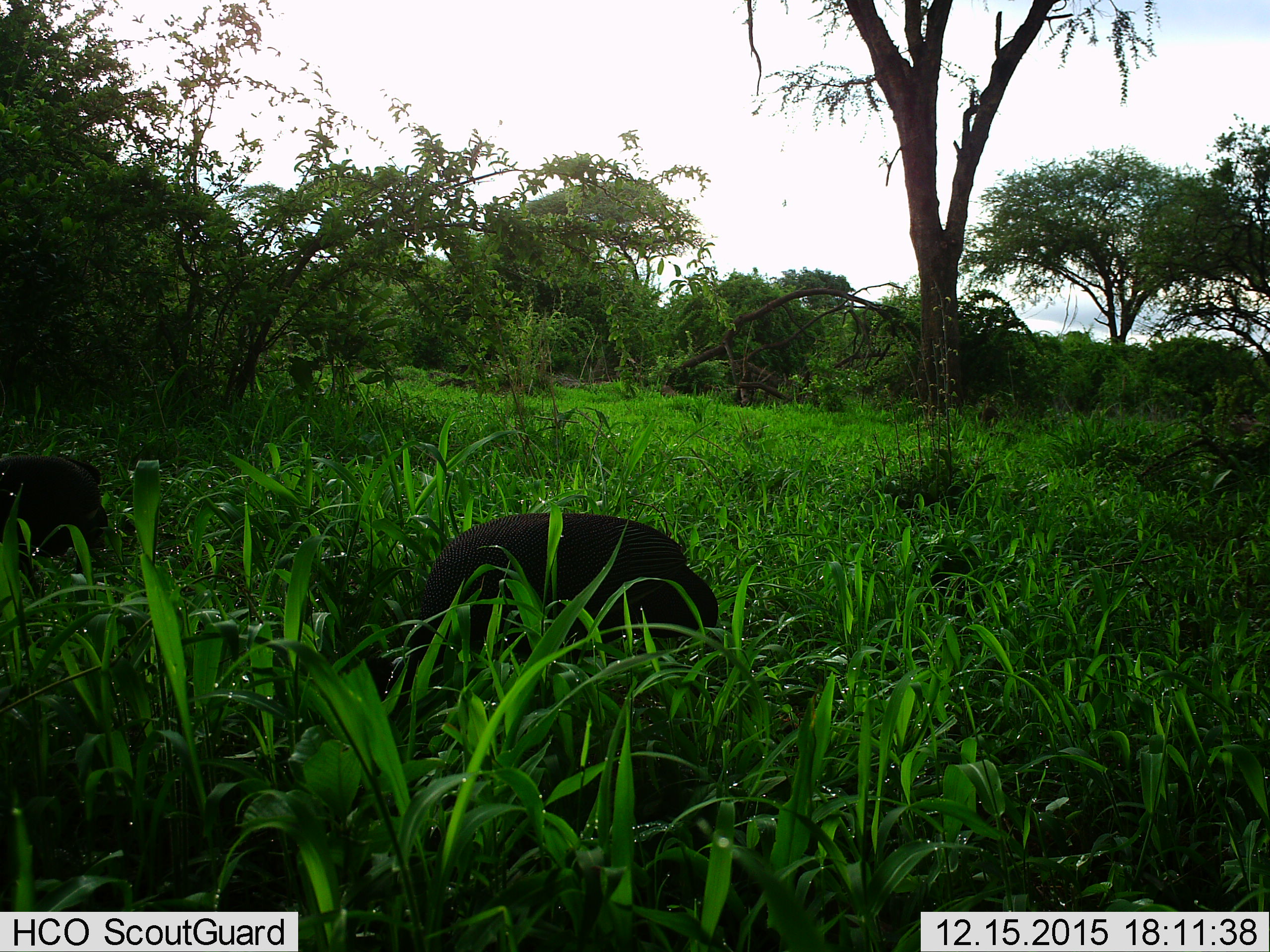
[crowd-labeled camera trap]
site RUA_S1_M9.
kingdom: Animalia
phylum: Chordata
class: Aves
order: Galliformes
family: Numididae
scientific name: Numididae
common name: guineafowl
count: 2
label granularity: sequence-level